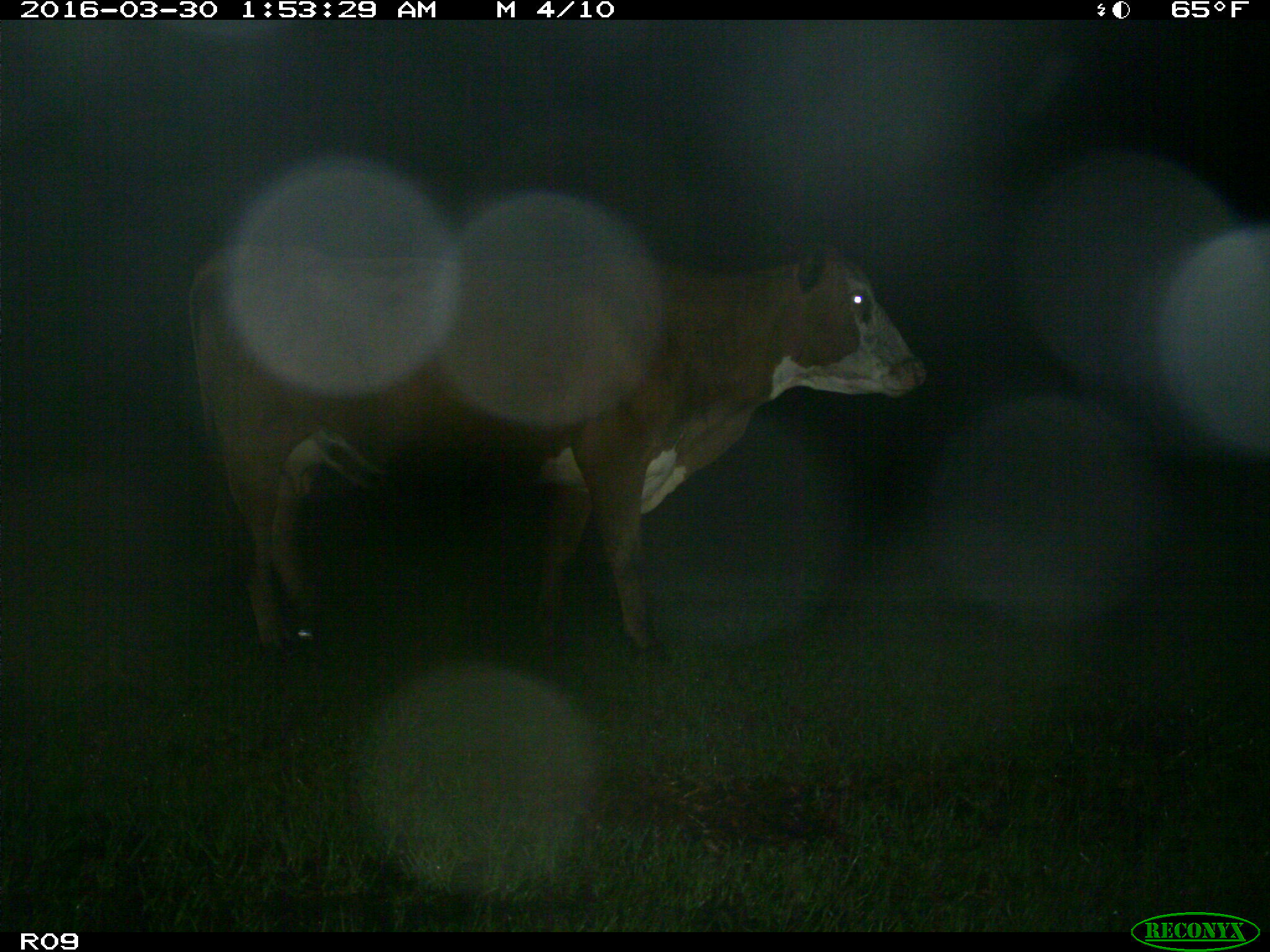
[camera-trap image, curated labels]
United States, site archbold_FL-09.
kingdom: Animalia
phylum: Chordata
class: Mammalia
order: Artiodactyla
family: Bovidae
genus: Bos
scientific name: Bos taurus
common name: domestic cow